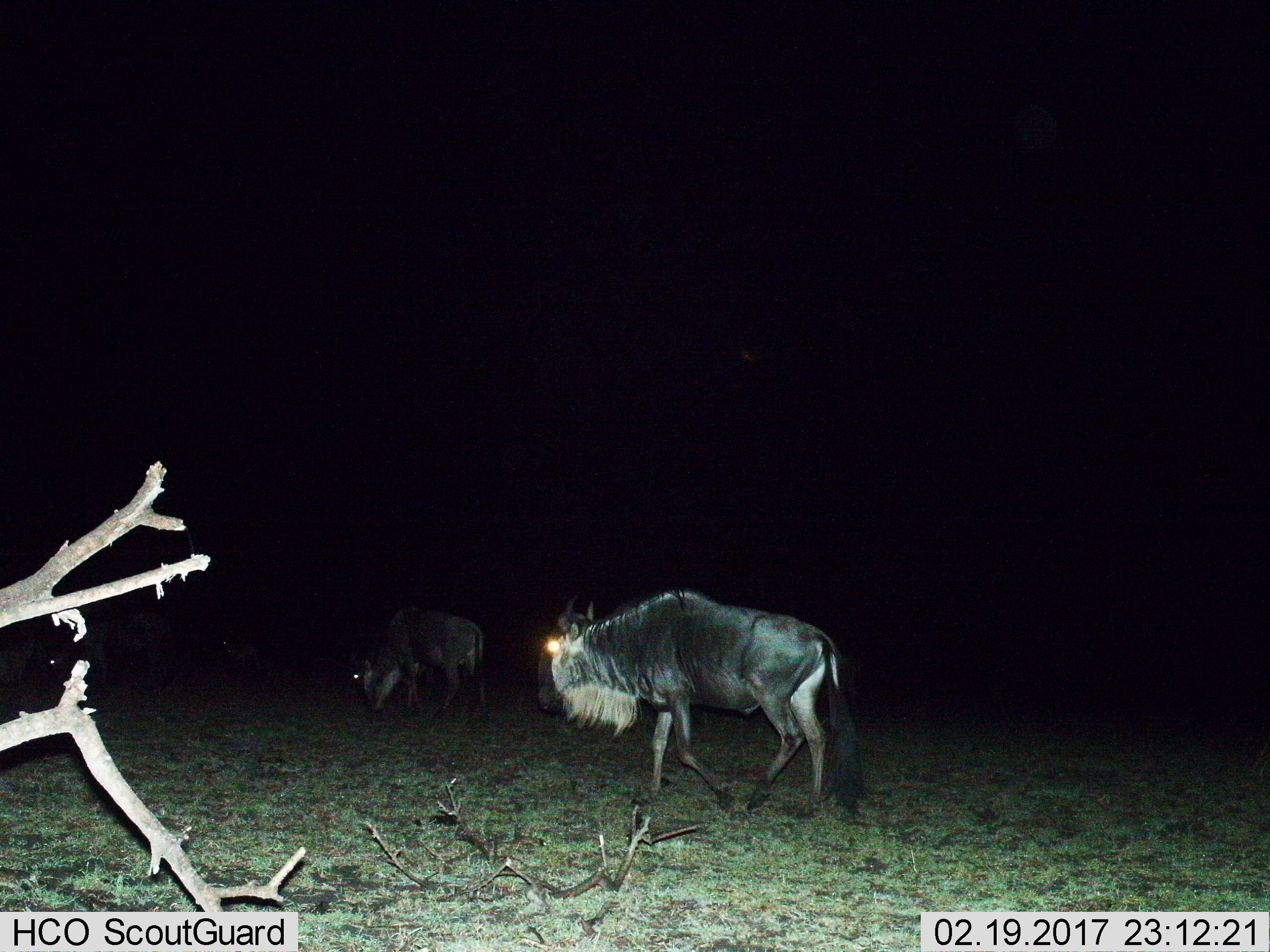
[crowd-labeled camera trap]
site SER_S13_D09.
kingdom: Animalia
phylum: Chordata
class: Mammalia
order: Artiodactyla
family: Bovidae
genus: Connochaetes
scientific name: Connochaetes taurinus taurinus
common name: blue wildebeest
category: wildebeestblue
Wildebeestblue (blue wildebeest) (Connochaetes taurinus taurinus), count 3. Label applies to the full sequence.